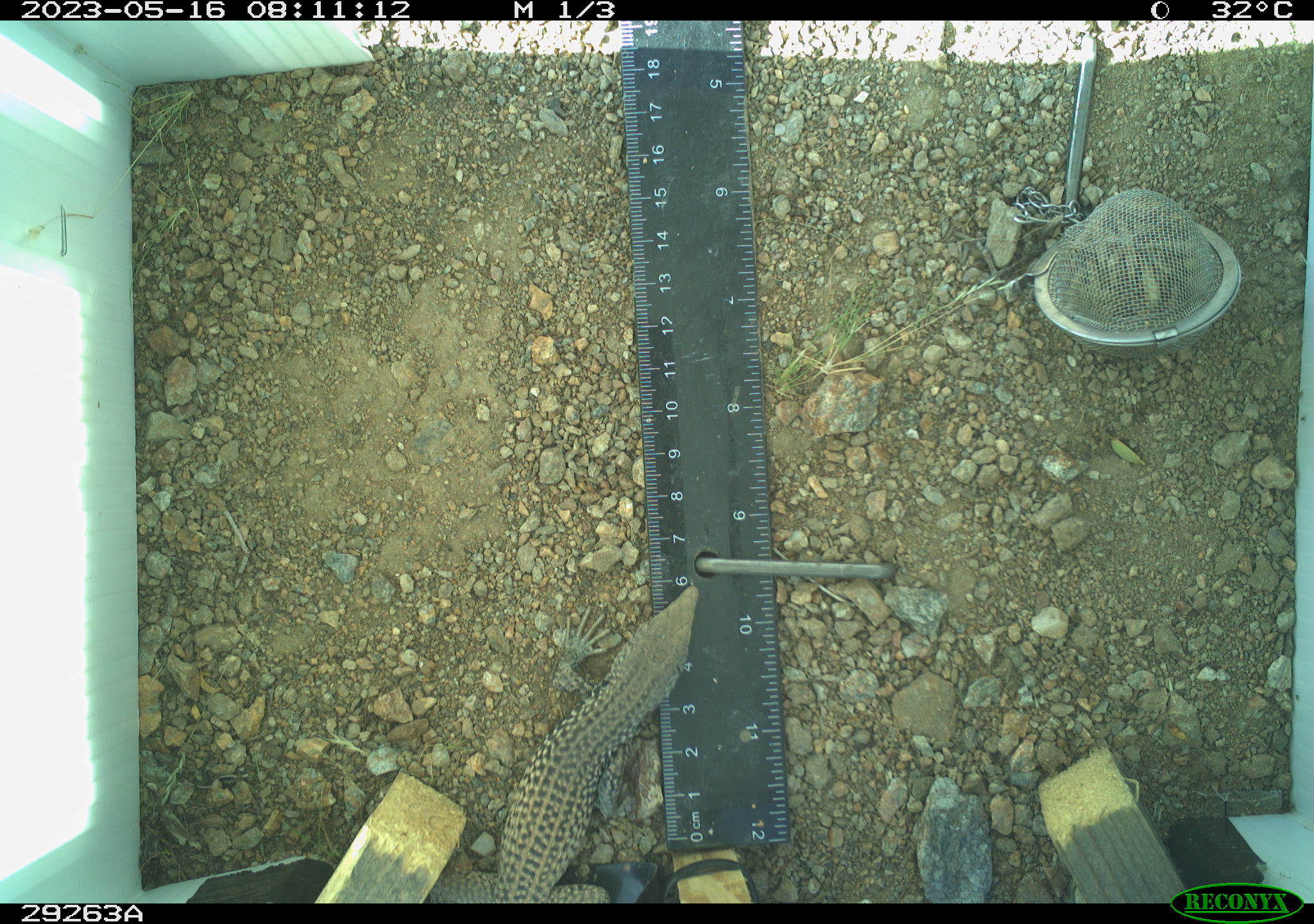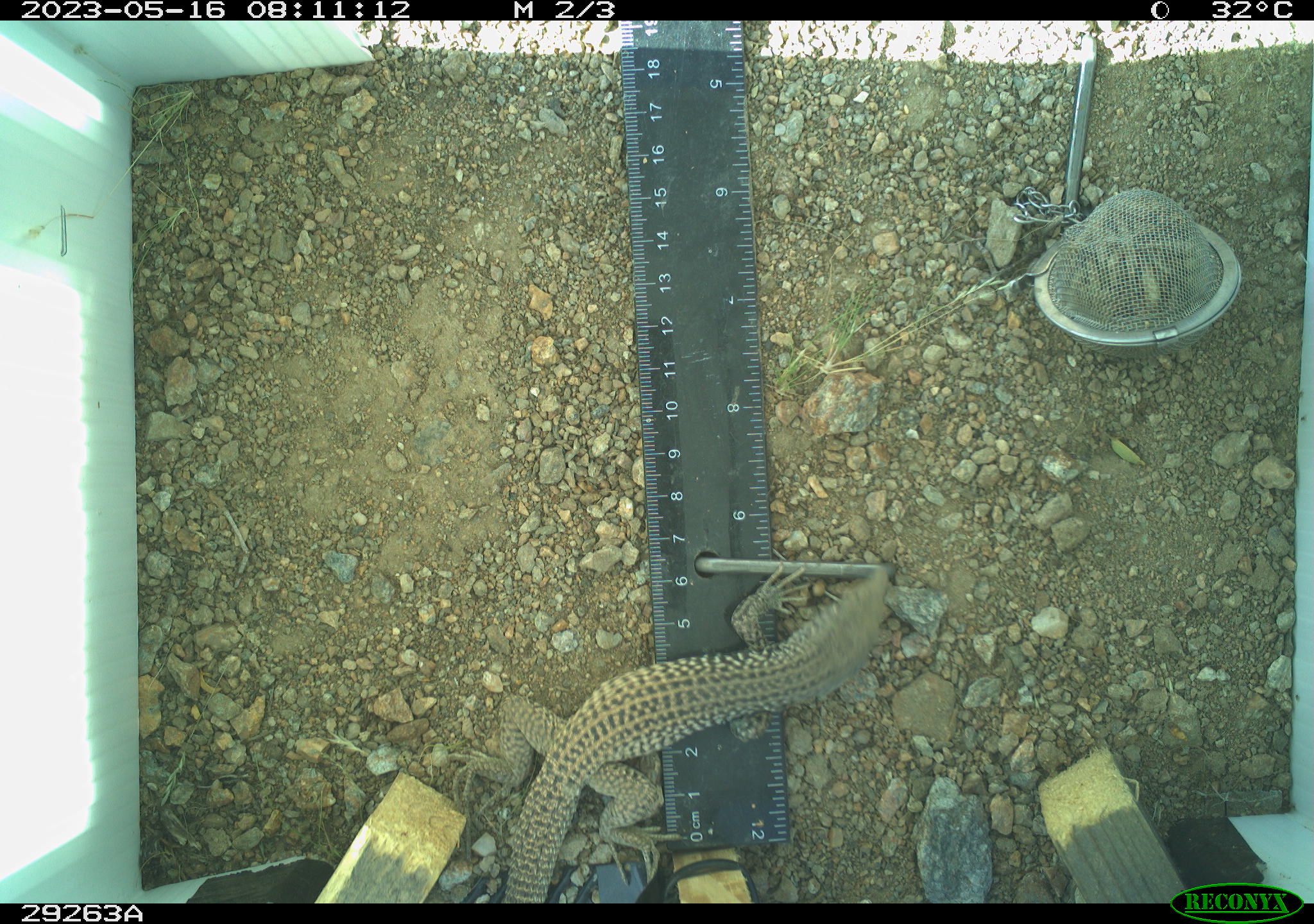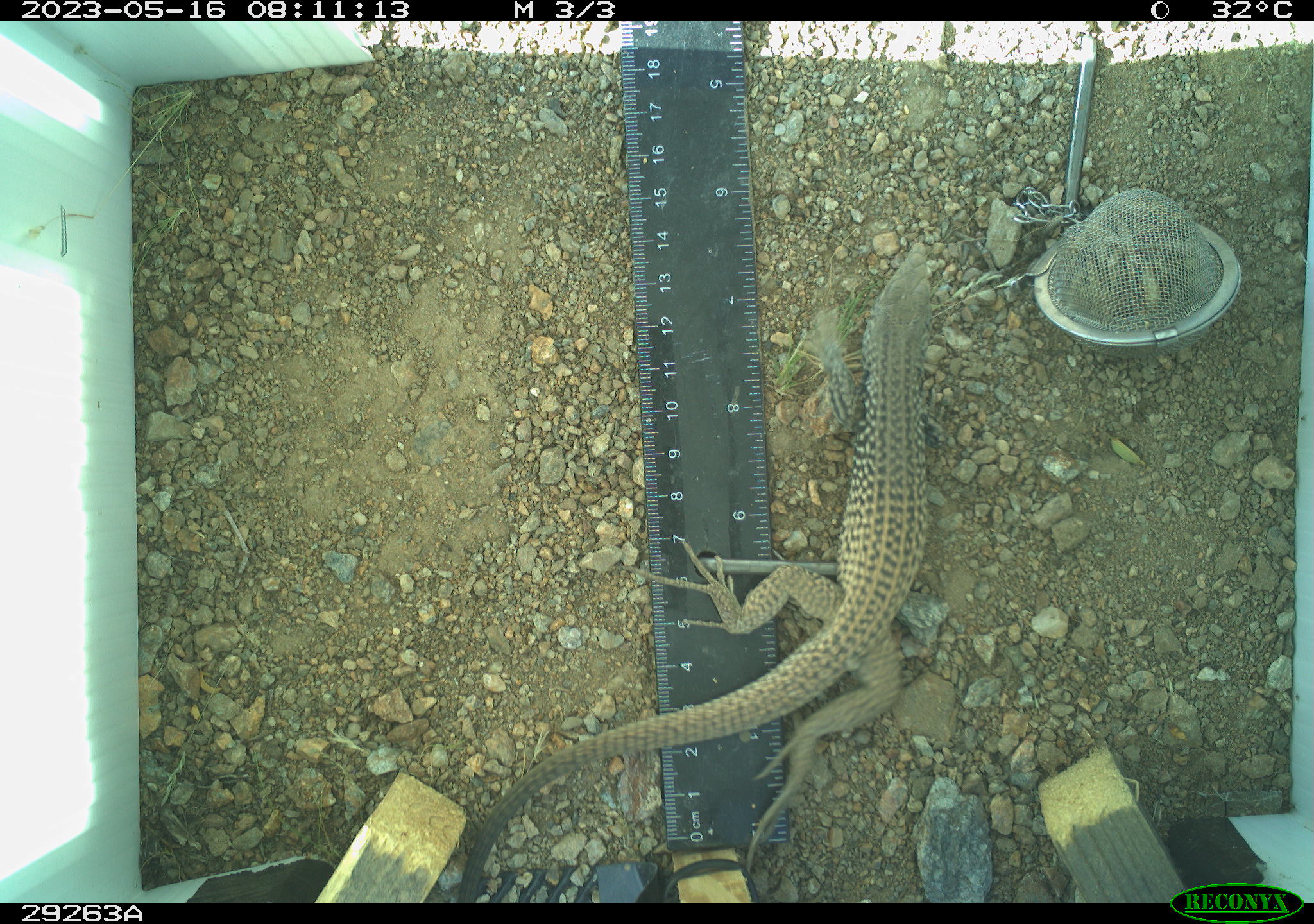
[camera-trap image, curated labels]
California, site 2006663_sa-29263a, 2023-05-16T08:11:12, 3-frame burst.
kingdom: Animalia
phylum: Chordata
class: Reptilia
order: Squamata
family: Teiidae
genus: Aspidoscelis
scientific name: Aspidoscelis tigris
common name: western whiptail